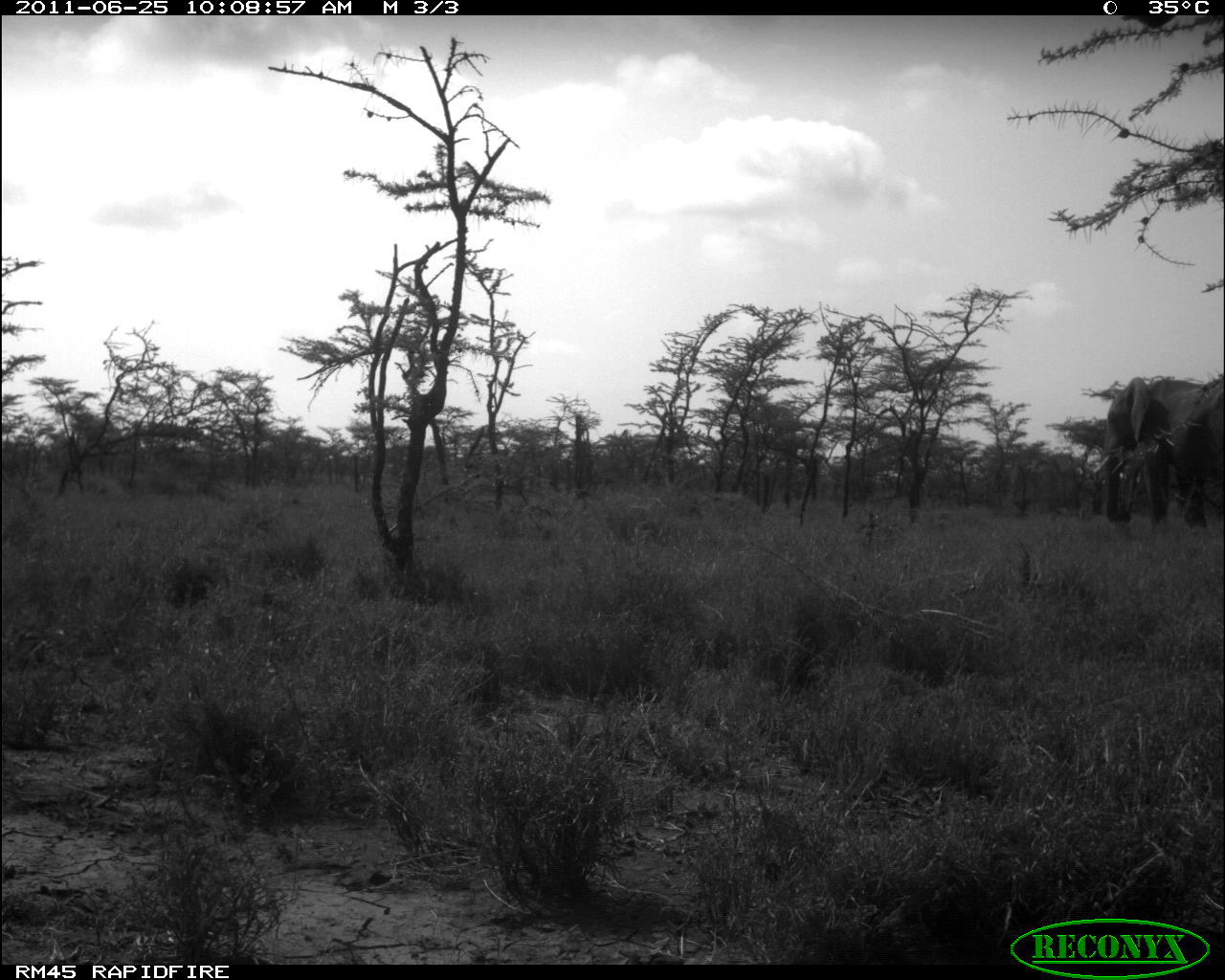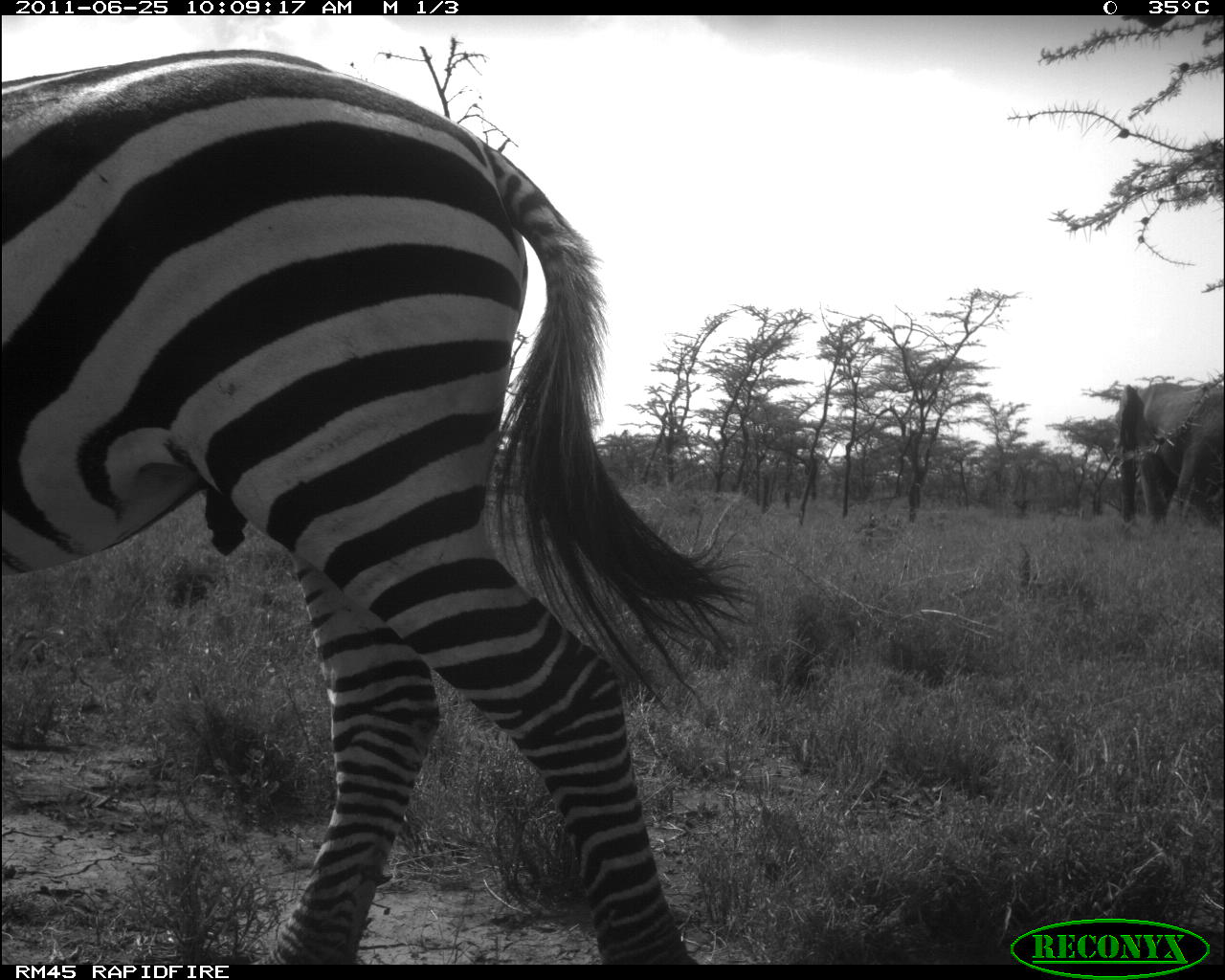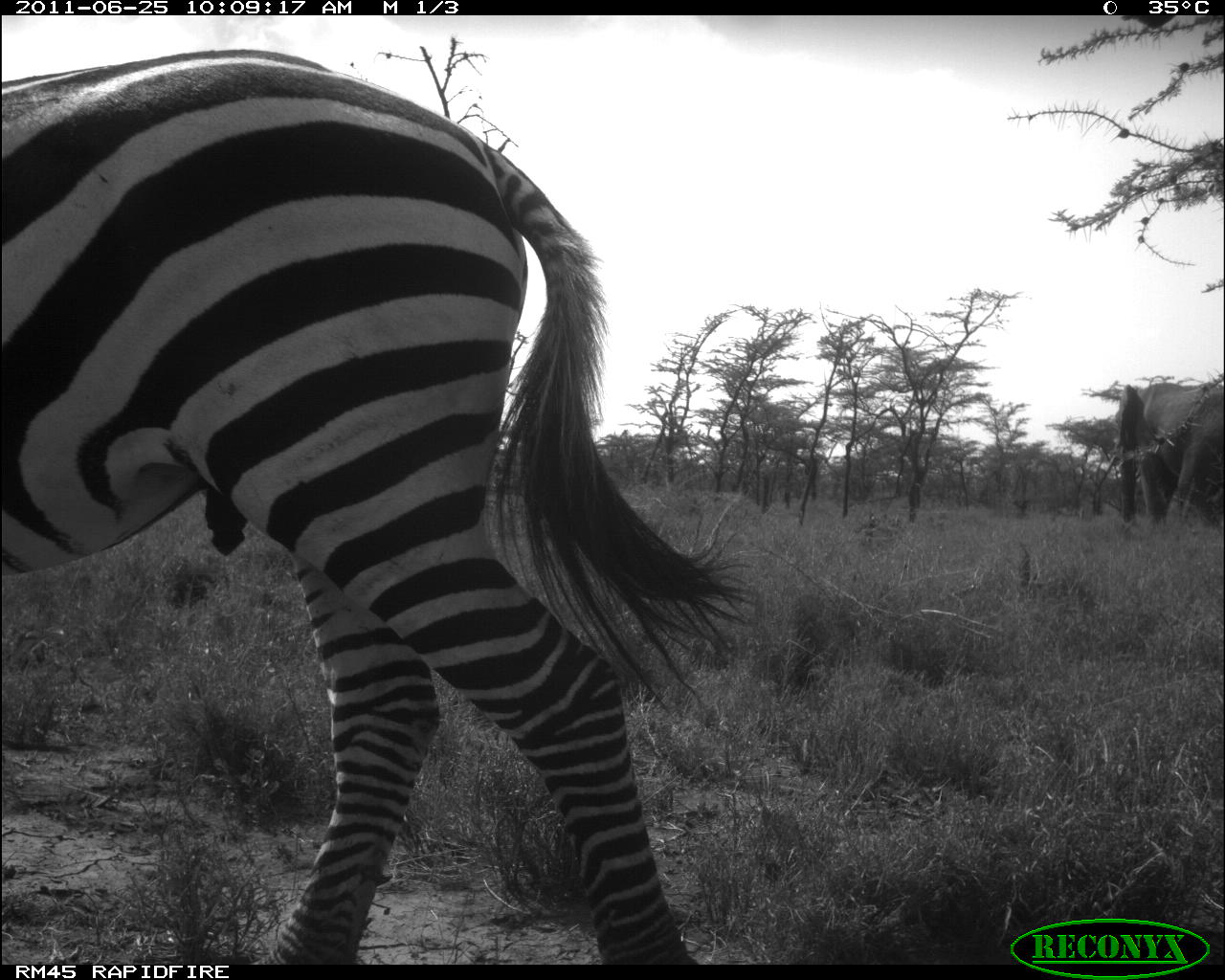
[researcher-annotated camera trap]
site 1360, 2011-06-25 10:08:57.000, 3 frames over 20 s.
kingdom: Animalia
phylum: Chordata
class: Mammalia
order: Proboscidea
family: Elephantidae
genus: Loxodonta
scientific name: Loxodonta africana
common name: african bush elephant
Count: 1.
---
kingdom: Animalia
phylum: Chordata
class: Mammalia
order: Perissodactyla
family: Equidae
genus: Equus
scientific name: Equus quagga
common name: plains zebra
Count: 1.